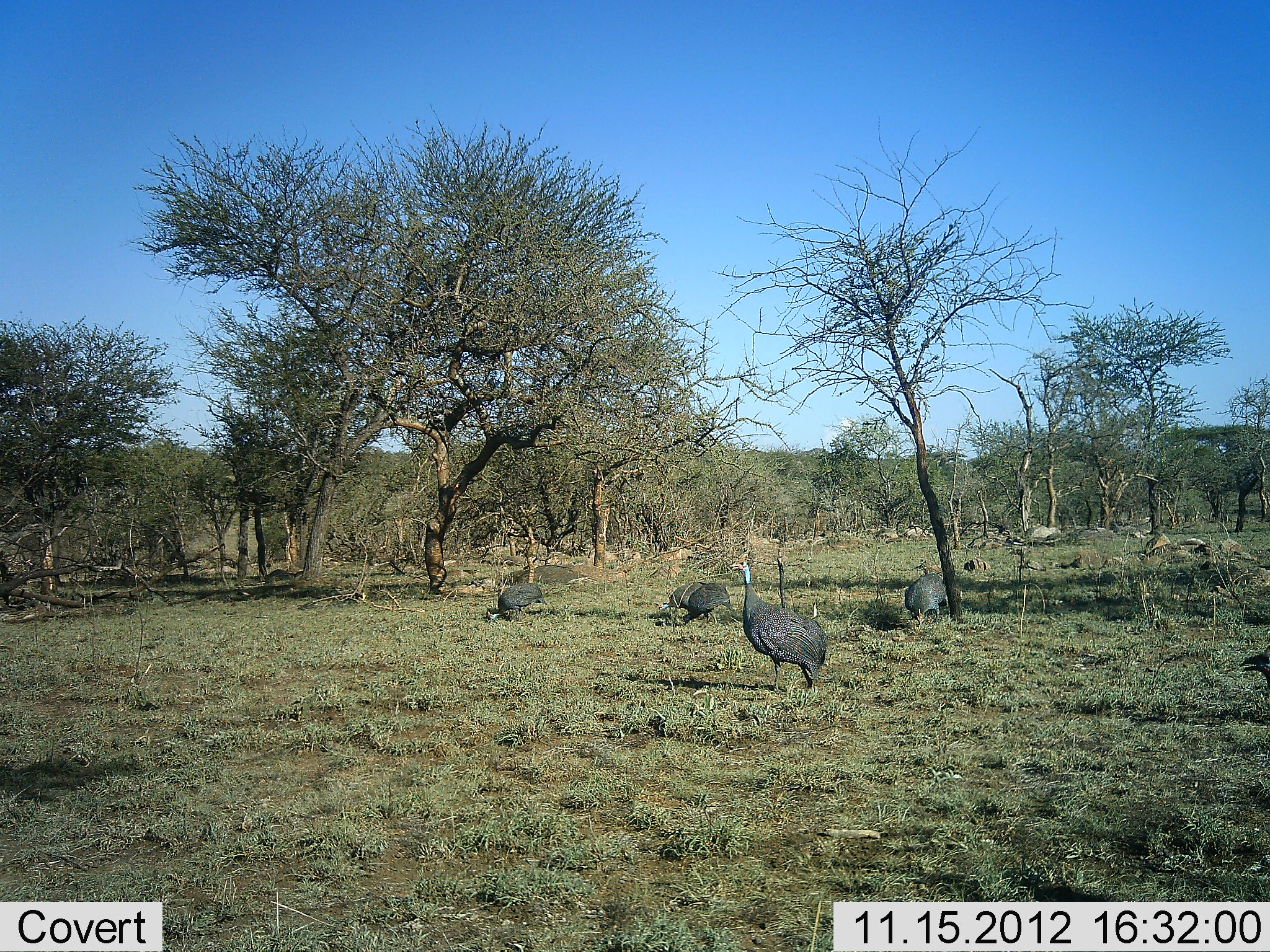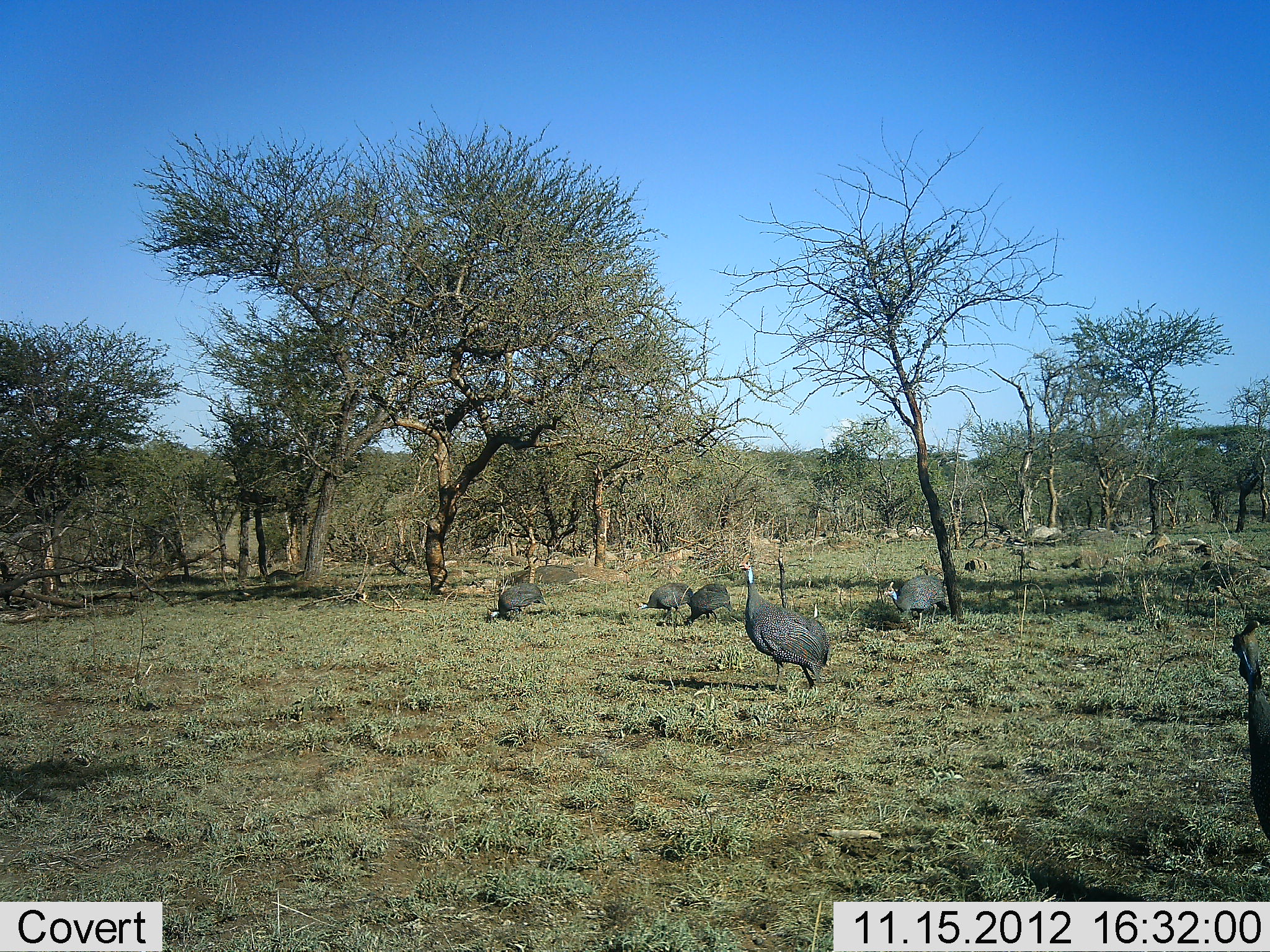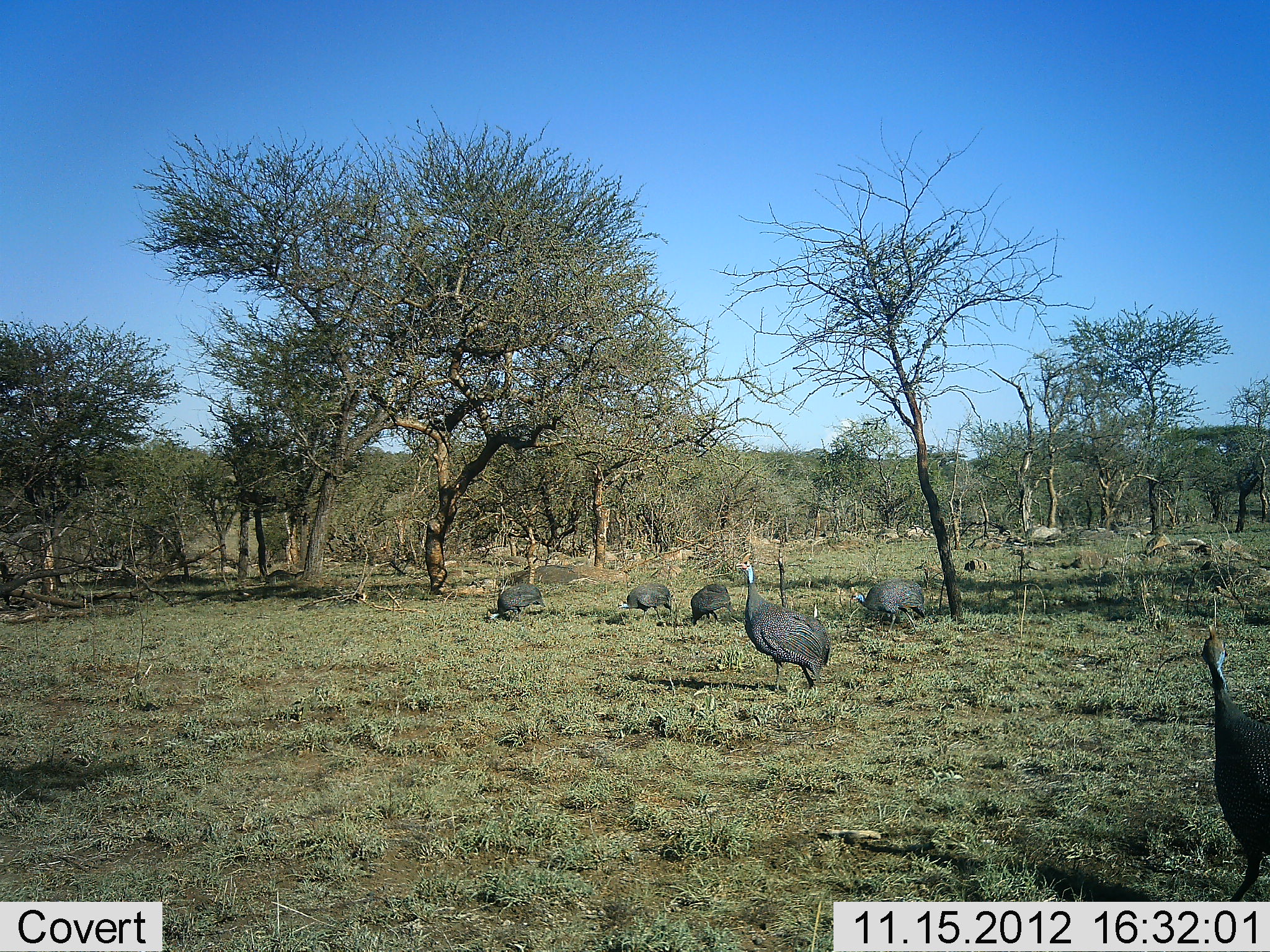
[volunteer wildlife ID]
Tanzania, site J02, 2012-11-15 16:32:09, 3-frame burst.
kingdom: Animalia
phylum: Chordata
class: Aves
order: Galliformes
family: Numididae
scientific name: Numididae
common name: guinea fowl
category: guineafowl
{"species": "guineafowl (guinea fowl) (Numididae)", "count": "6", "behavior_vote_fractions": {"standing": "100%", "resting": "0%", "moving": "40%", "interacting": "0%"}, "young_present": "0%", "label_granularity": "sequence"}